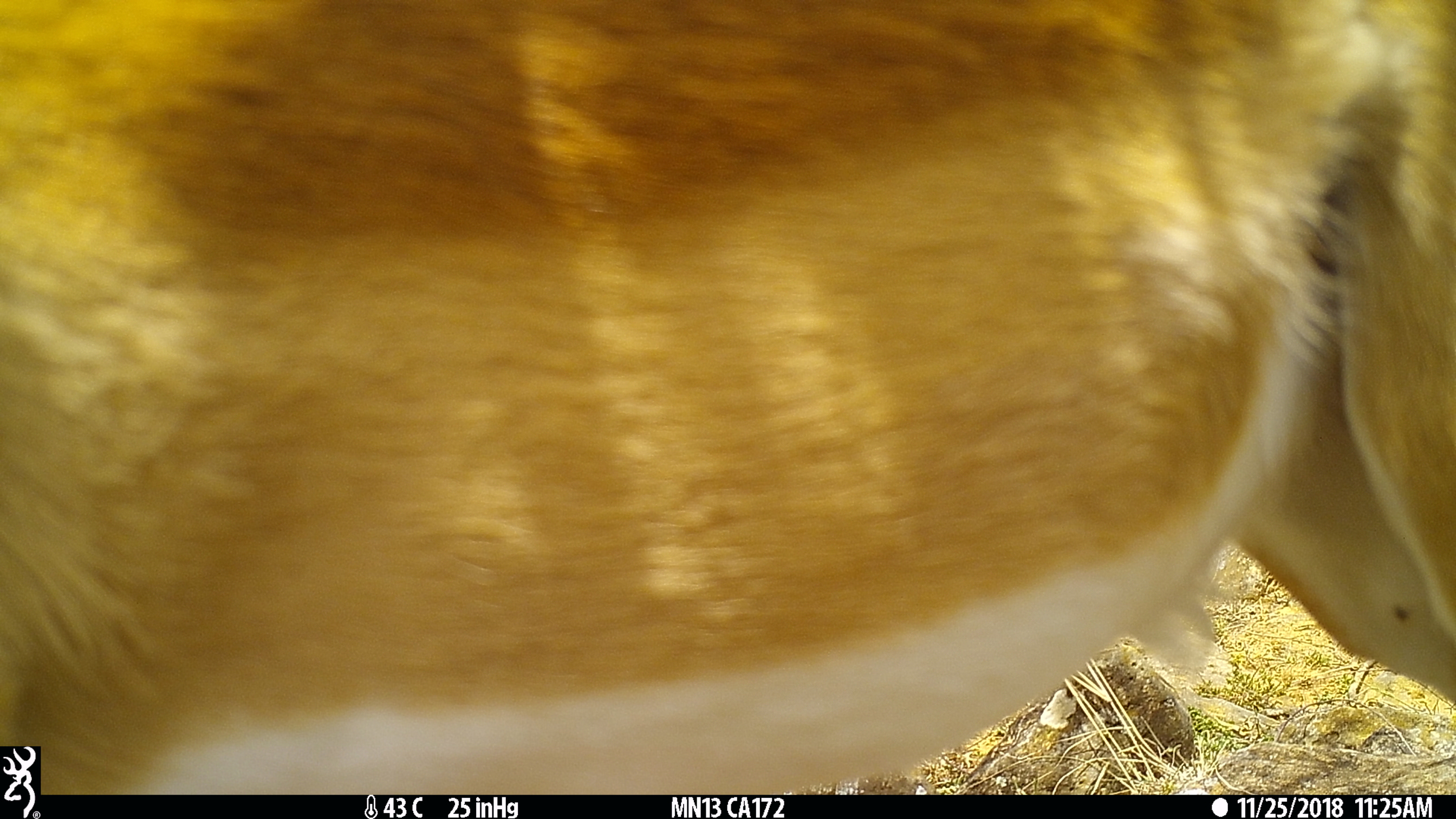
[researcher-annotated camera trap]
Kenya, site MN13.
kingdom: Animalia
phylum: Chordata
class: Mammalia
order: Artiodactyla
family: Bovidae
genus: Aepyceros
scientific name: Aepyceros melampus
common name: impala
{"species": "impala (Aepyceros melampus)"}